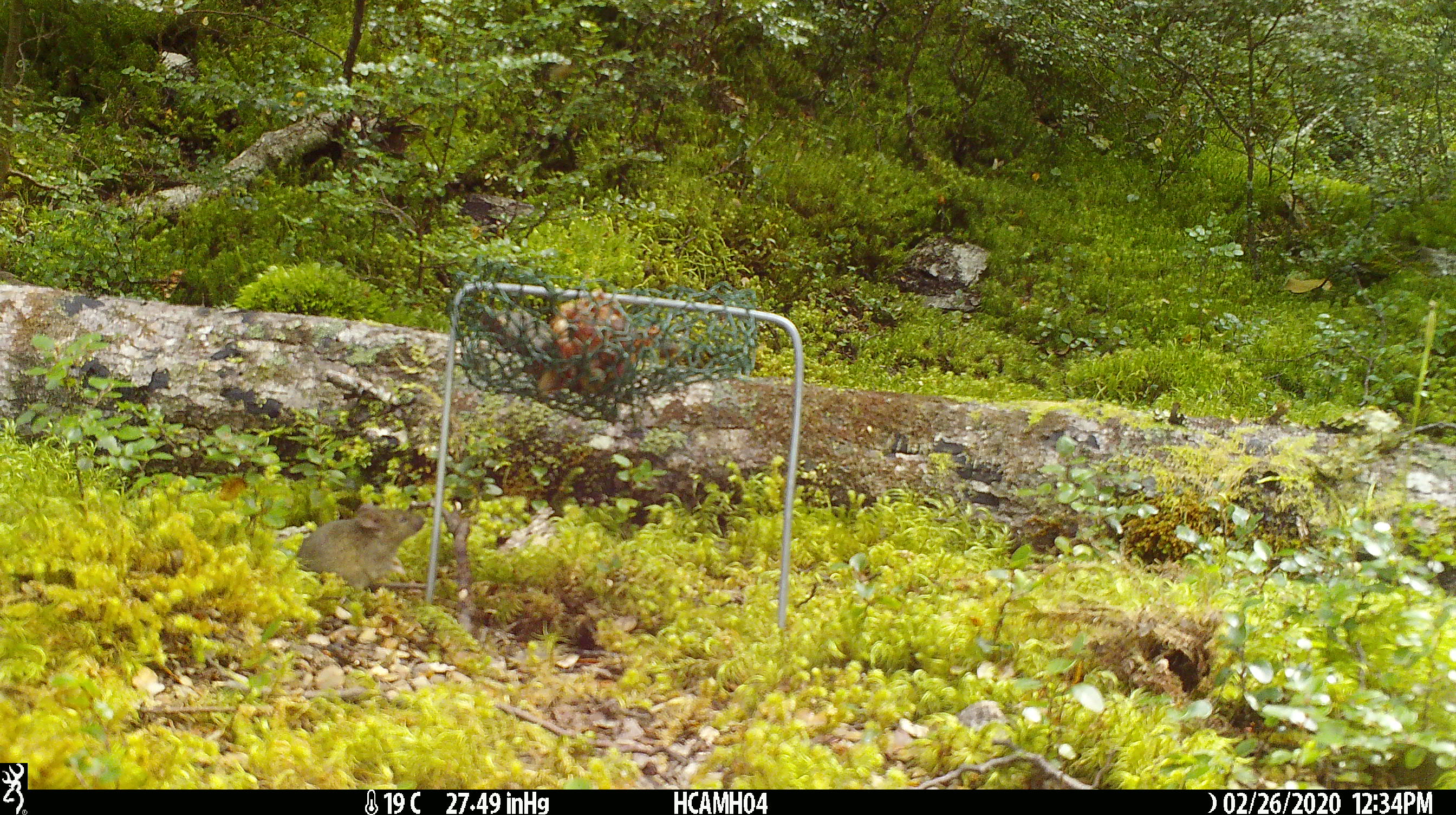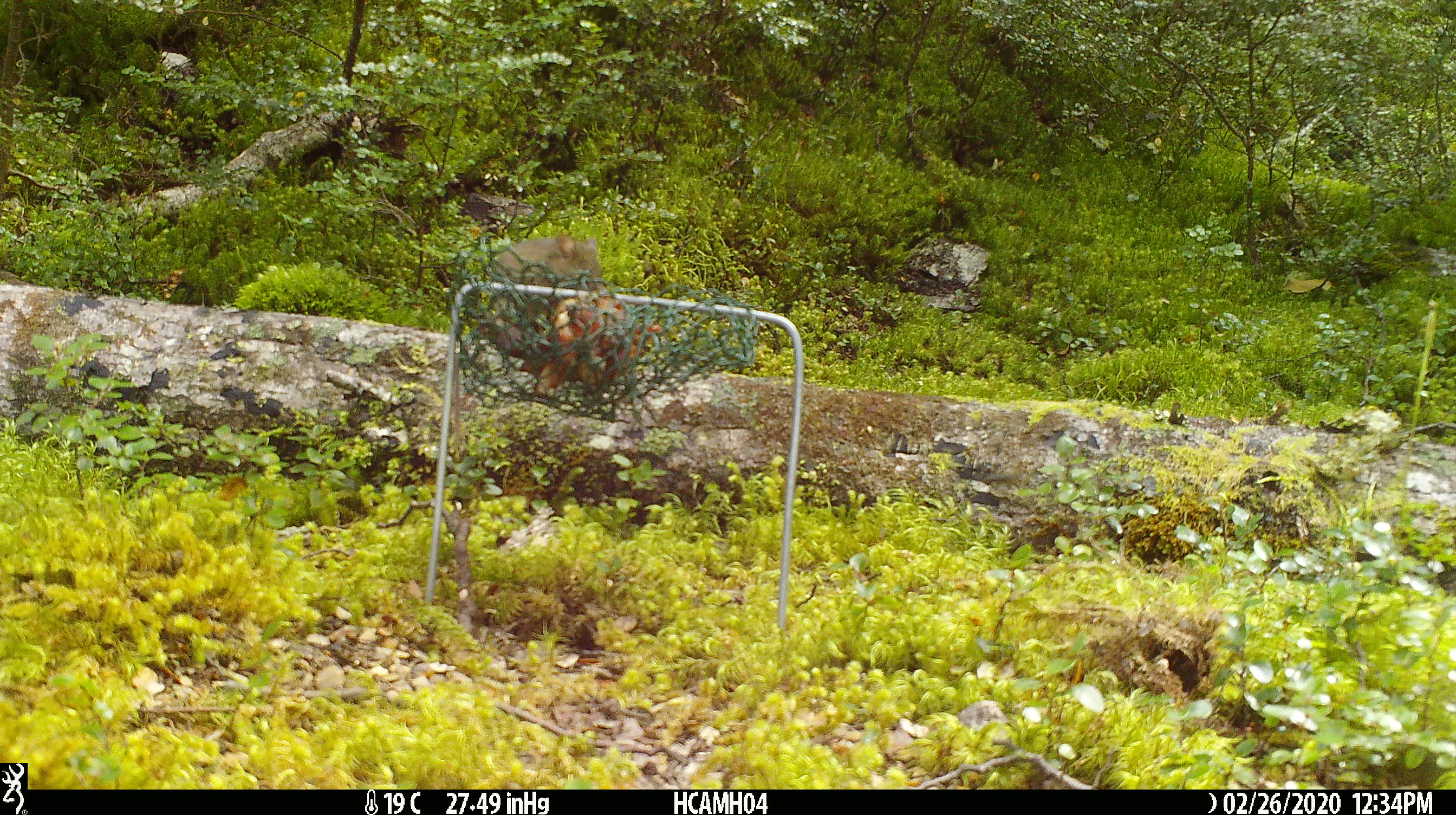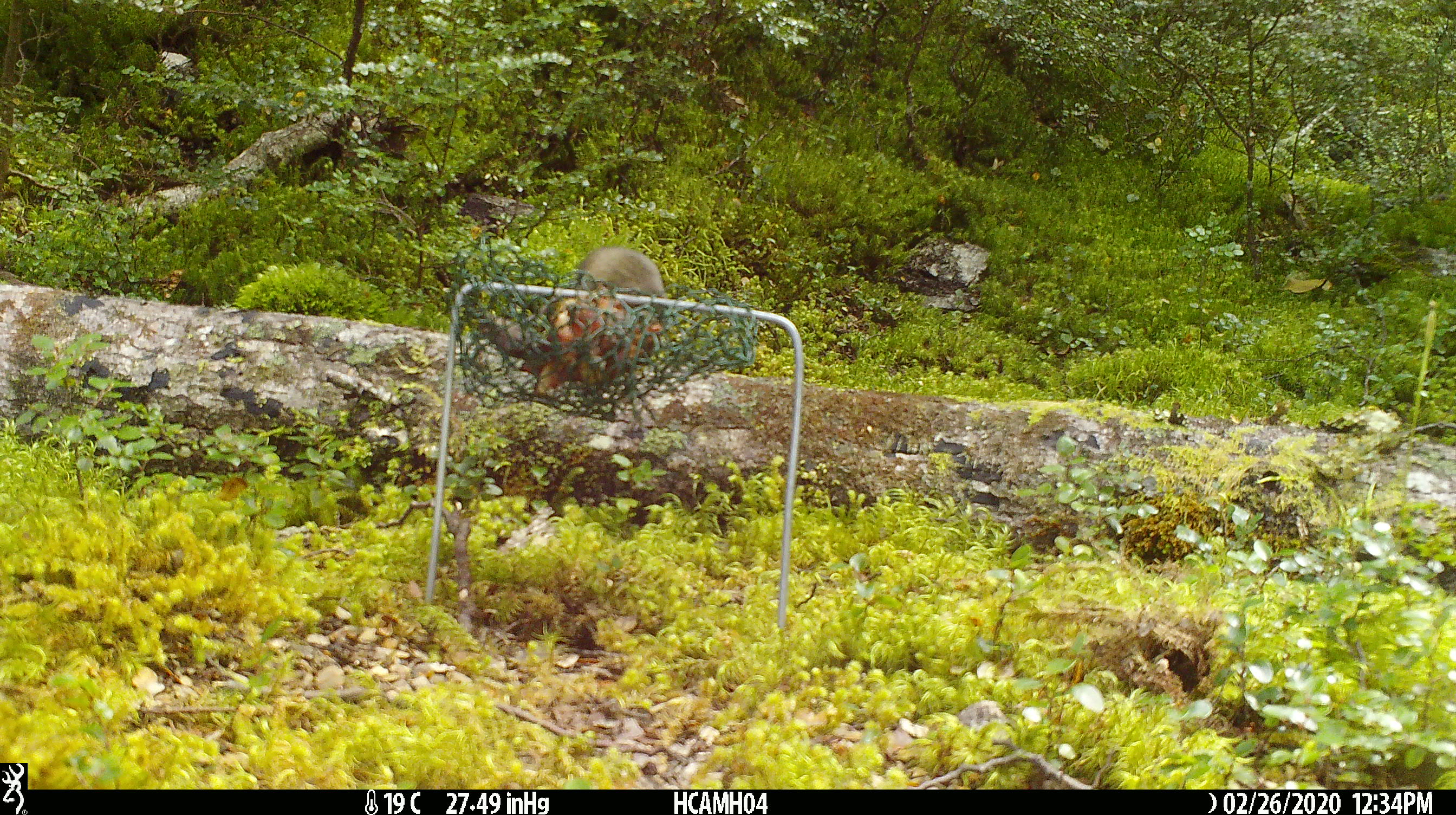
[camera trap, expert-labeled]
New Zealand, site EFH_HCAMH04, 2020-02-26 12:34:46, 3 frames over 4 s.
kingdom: Animalia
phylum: Chordata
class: Mammalia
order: Rodentia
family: Muridae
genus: Mus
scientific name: Mus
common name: mouse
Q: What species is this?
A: Mouse (Mus).